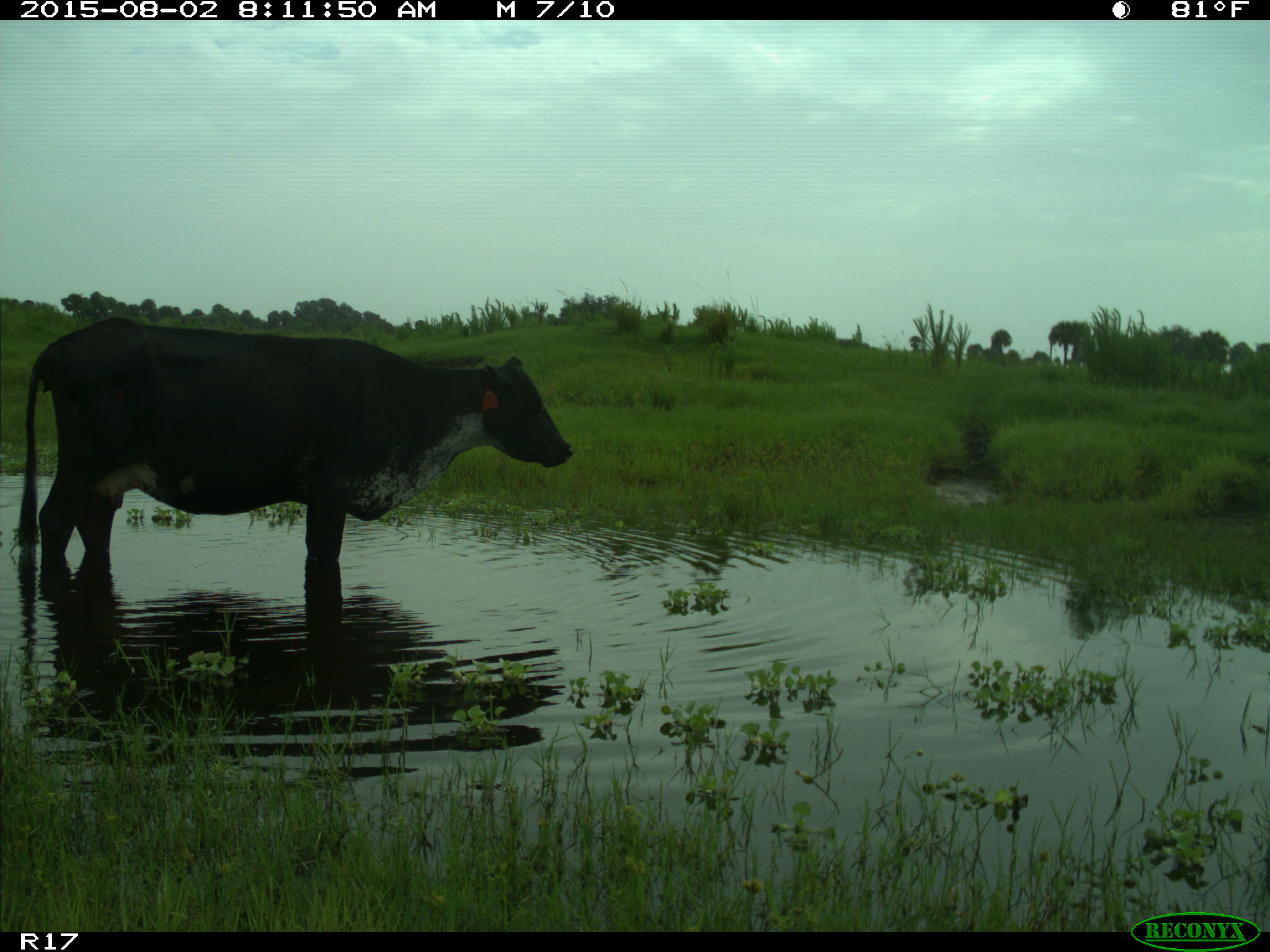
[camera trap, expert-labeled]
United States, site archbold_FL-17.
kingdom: Animalia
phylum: Chordata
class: Mammalia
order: Artiodactyla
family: Bovidae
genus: Bos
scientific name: Bos taurus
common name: domestic cow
Bos taurus (domestic cow).